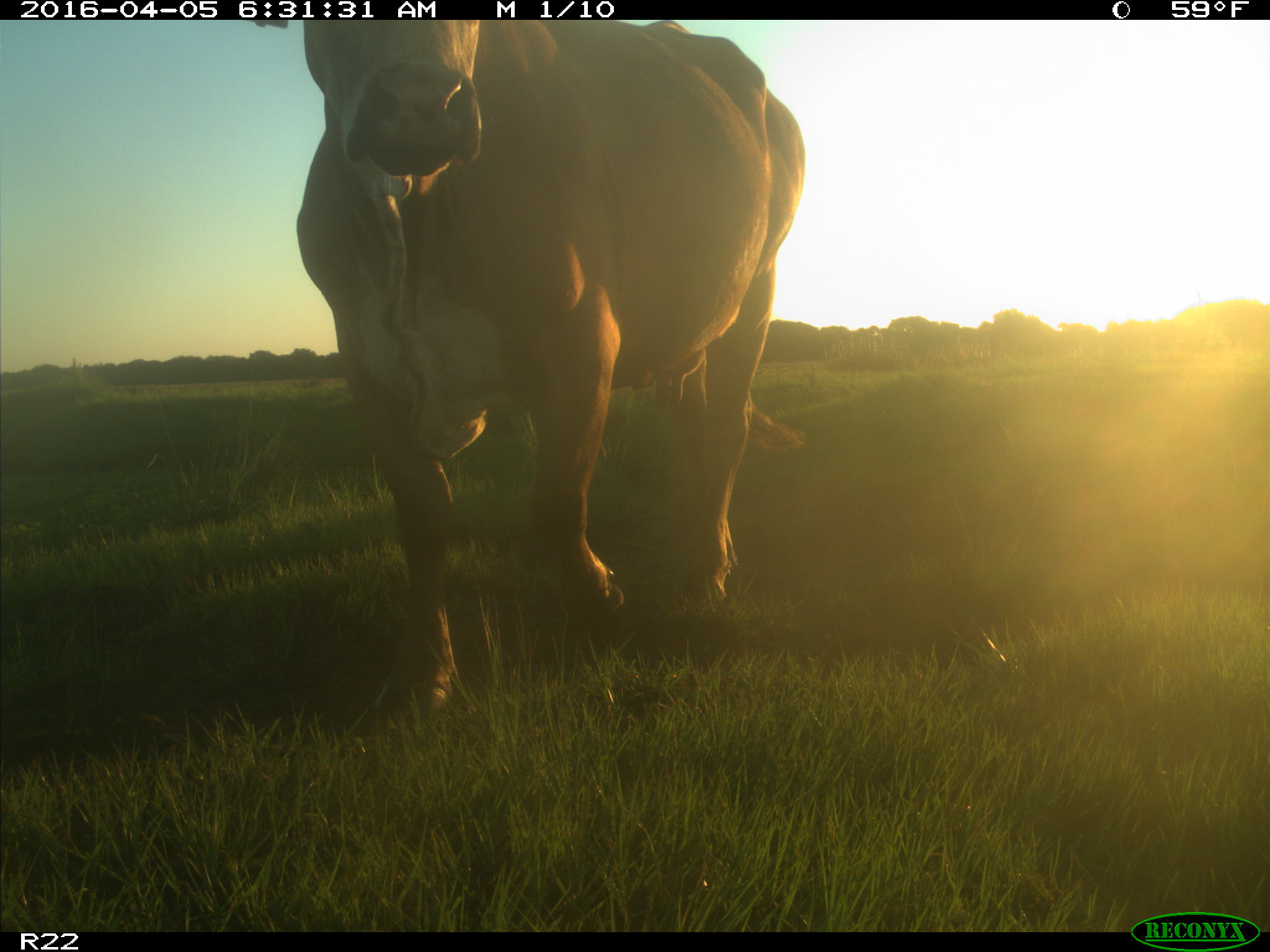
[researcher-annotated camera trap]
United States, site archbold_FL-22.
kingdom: Animalia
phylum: Chordata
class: Mammalia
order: Artiodactyla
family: Bovidae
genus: Bos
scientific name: Bos taurus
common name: domestic cow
Bos taurus (domestic cow).